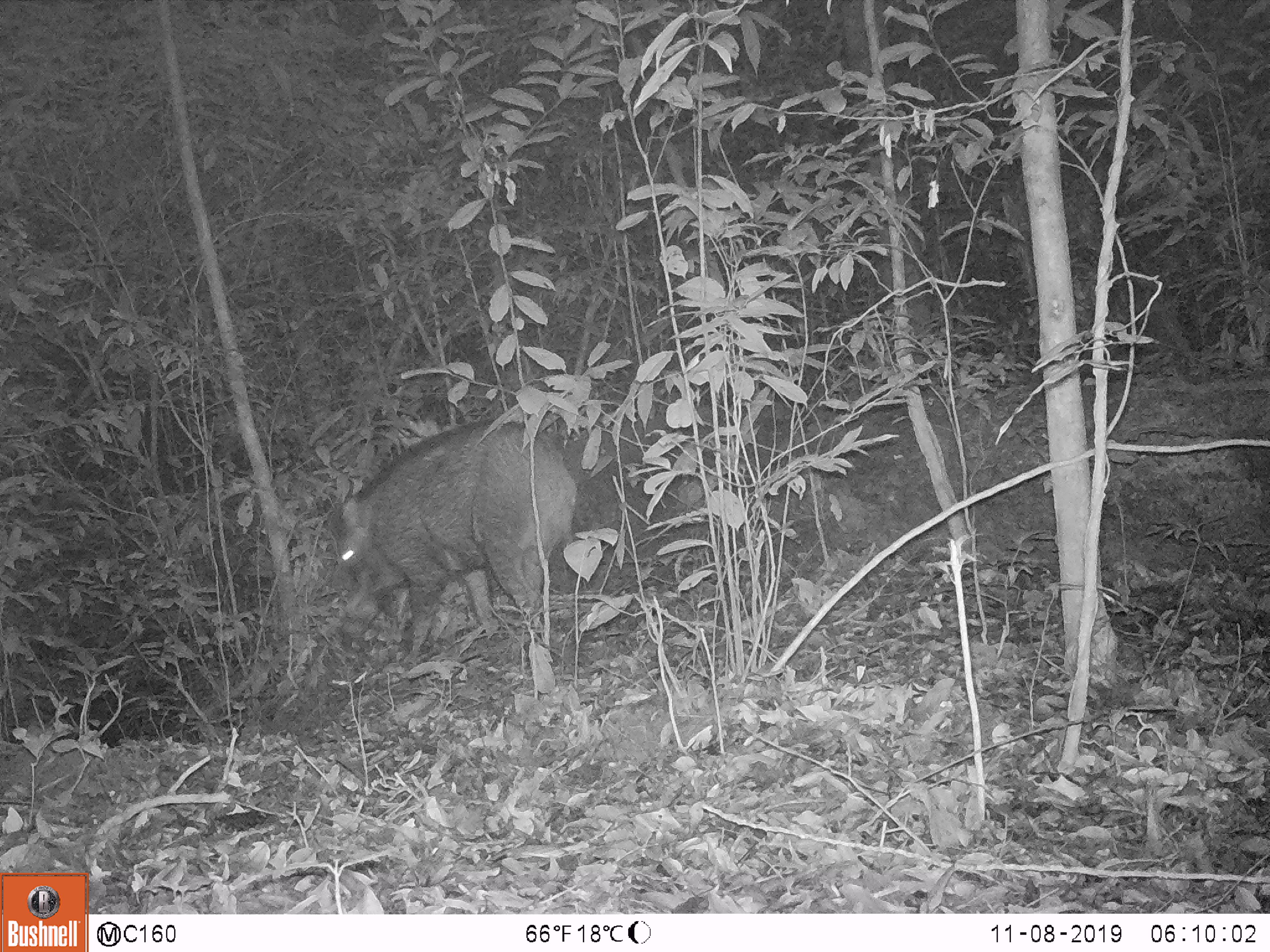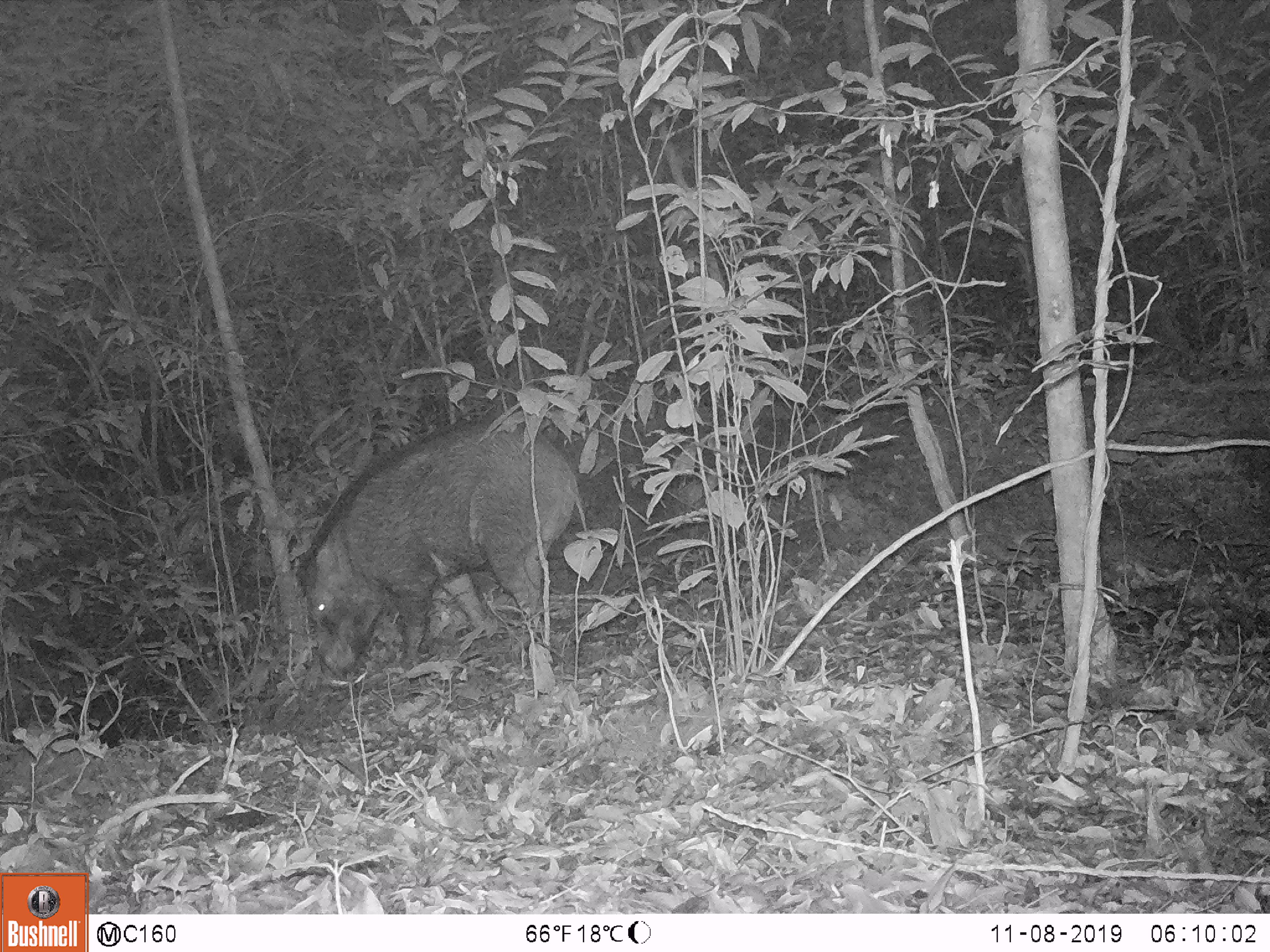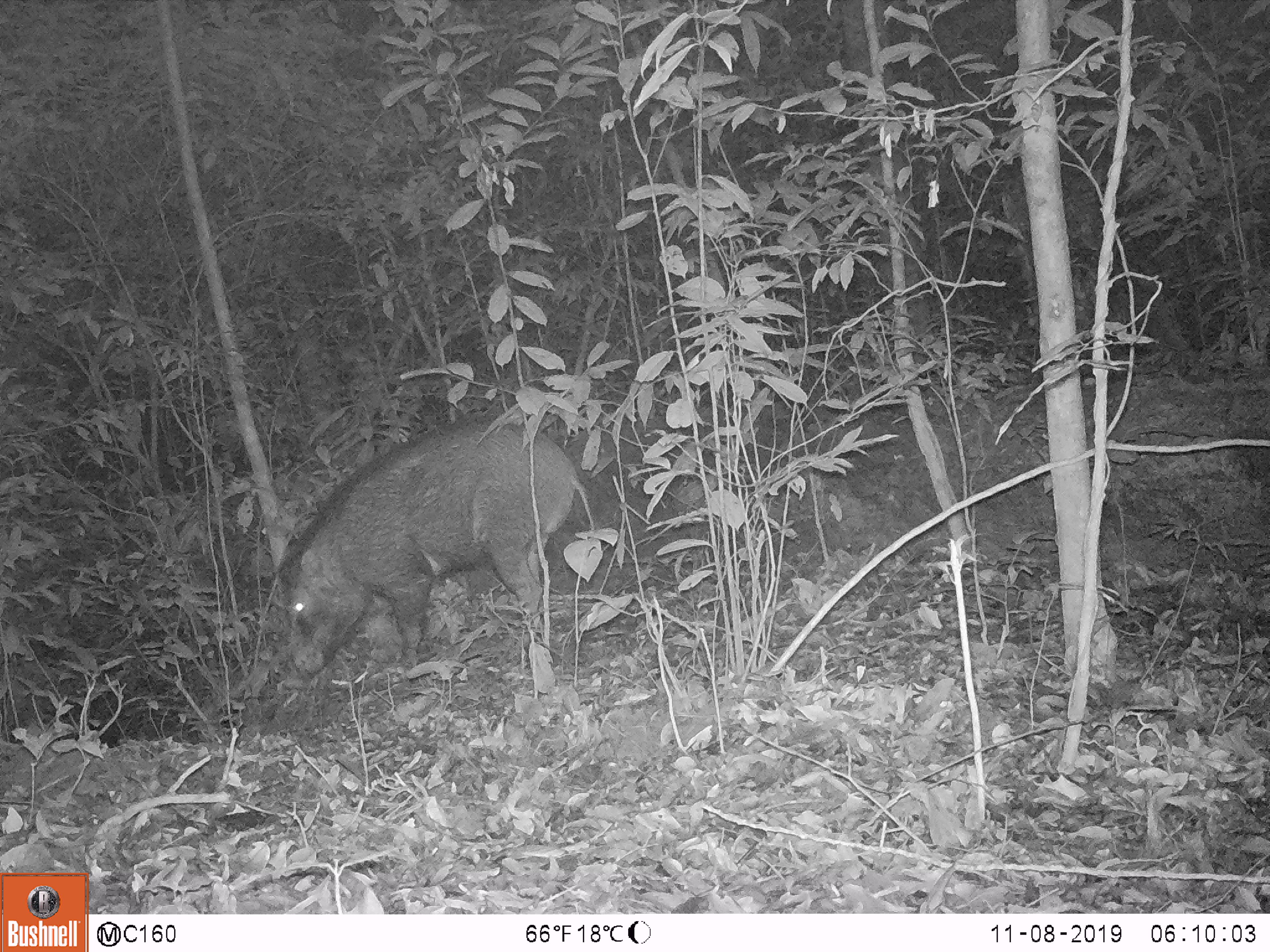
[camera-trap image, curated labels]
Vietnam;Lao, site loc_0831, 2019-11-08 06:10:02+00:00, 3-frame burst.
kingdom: Animalia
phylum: Chordata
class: Mammalia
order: Artiodactyla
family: Suidae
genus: Sus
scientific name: Sus scrofa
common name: eurasian wild pig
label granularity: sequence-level